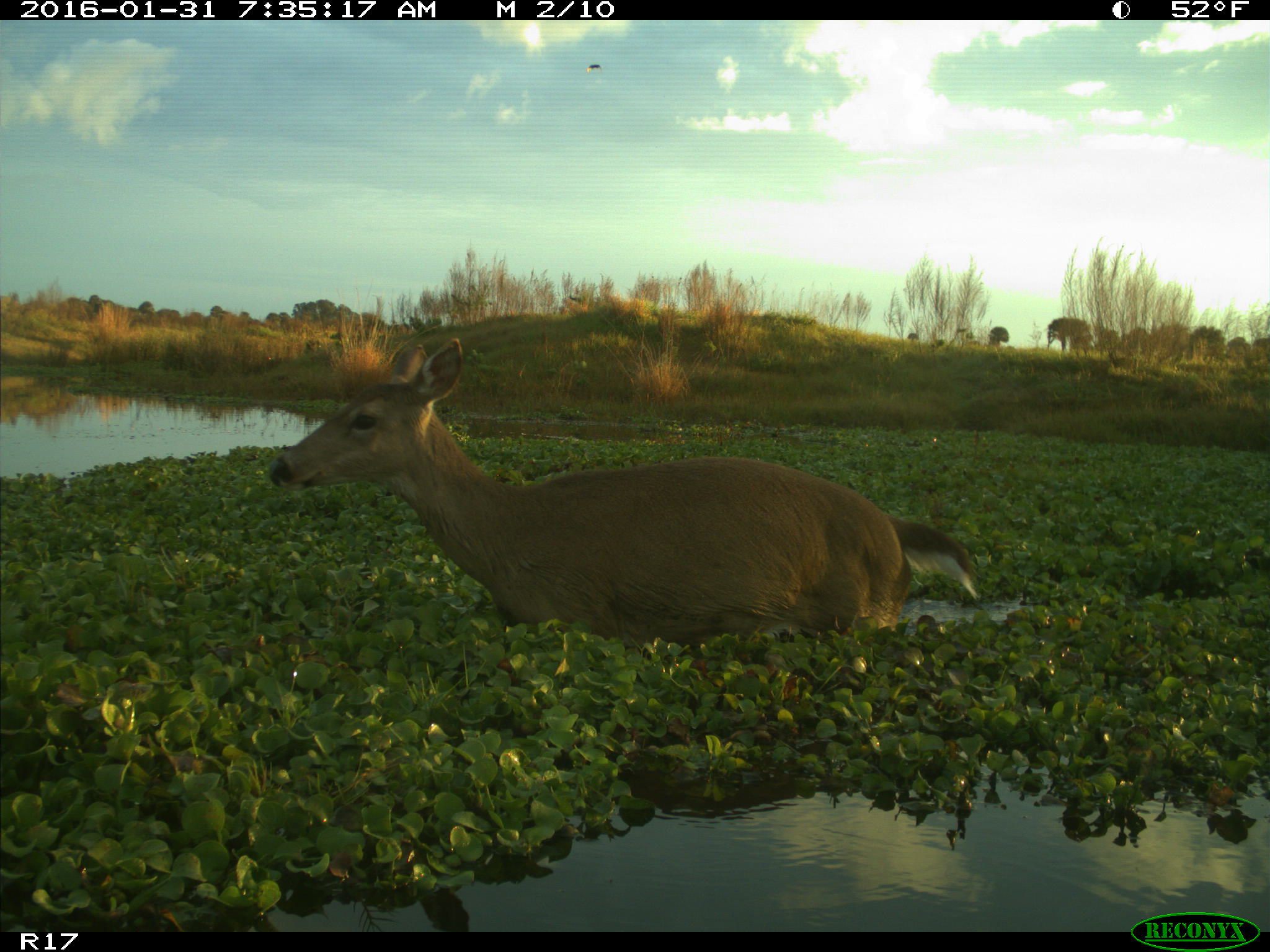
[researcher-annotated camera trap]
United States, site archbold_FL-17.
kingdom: Animalia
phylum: Chordata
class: Mammalia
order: Artiodactyla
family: Cervidae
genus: Odocoileus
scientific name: Odocoileus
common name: deer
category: unidentified deer